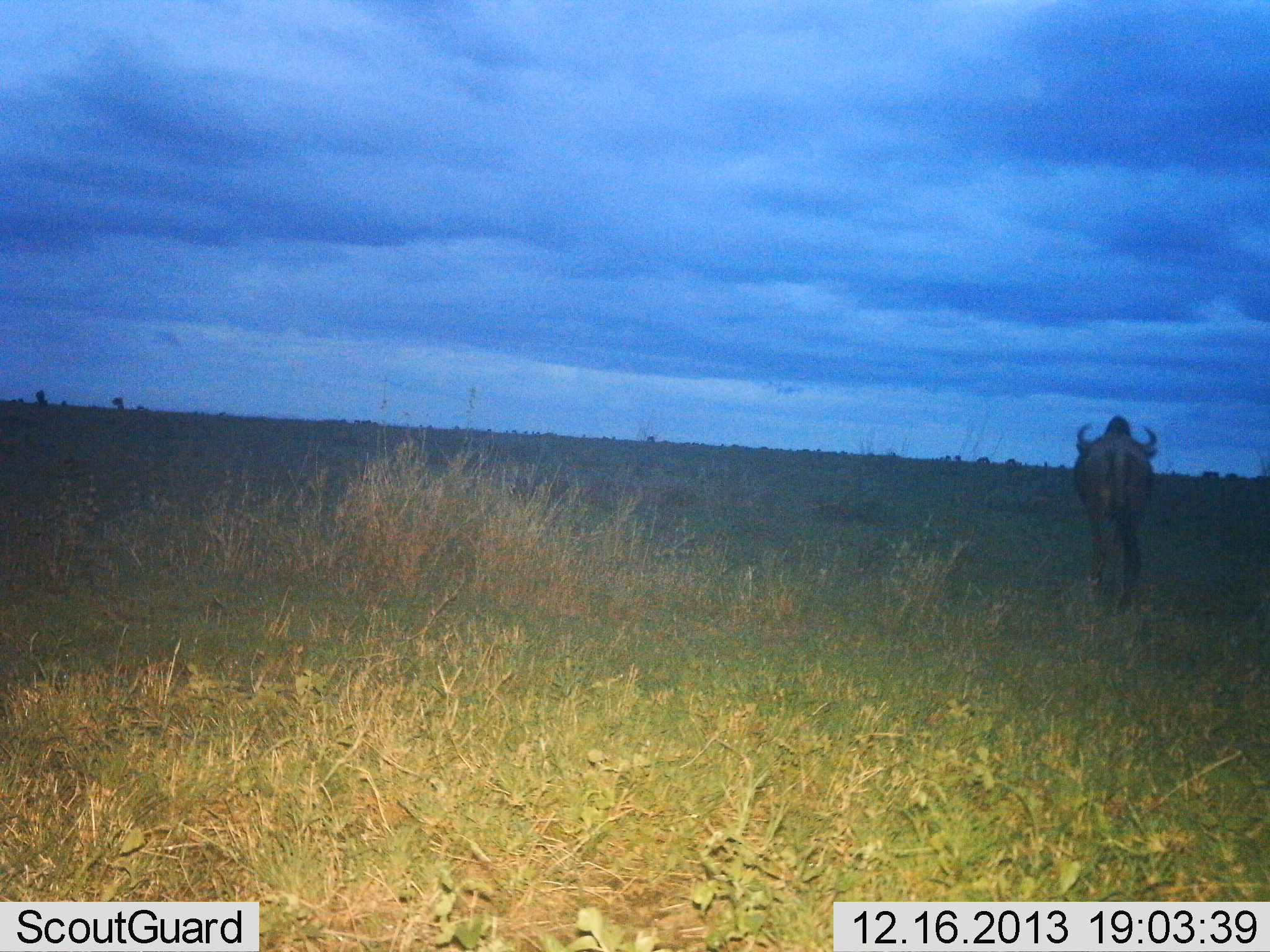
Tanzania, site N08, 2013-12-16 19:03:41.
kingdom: Animalia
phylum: Chordata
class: Mammalia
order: Artiodactyla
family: Bovidae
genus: Connochaetes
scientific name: Connochaetes taurinus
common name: blue wildebeest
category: wildebeest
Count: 1.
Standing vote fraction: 40%.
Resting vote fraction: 0%.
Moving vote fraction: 60%.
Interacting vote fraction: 0%.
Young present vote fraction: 0%.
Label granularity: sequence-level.